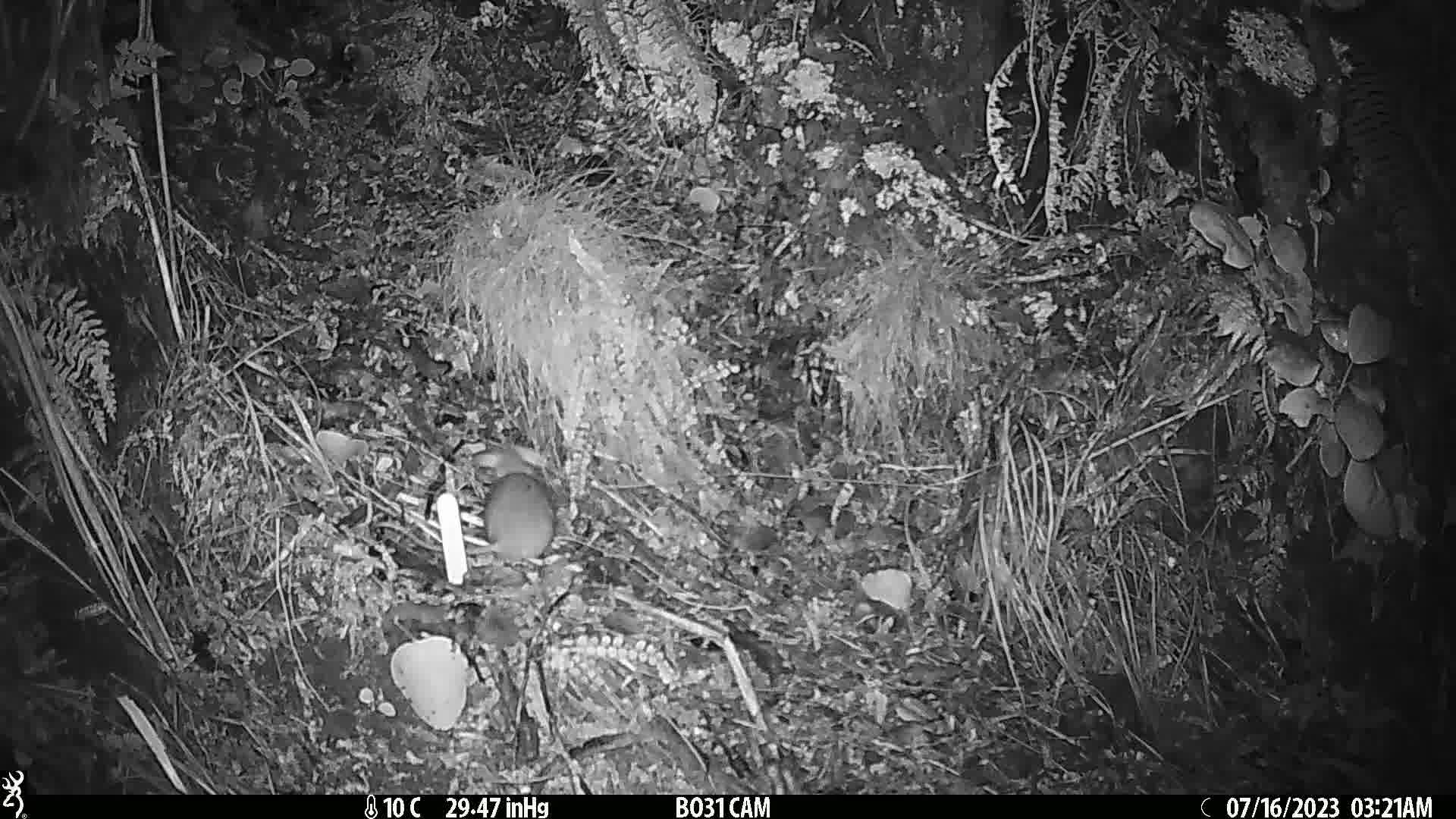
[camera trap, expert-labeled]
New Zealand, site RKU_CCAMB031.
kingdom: Animalia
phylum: Chordata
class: Mammalia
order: Rodentia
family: Muridae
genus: Rattus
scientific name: Rattus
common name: rat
Rat (Rattus).